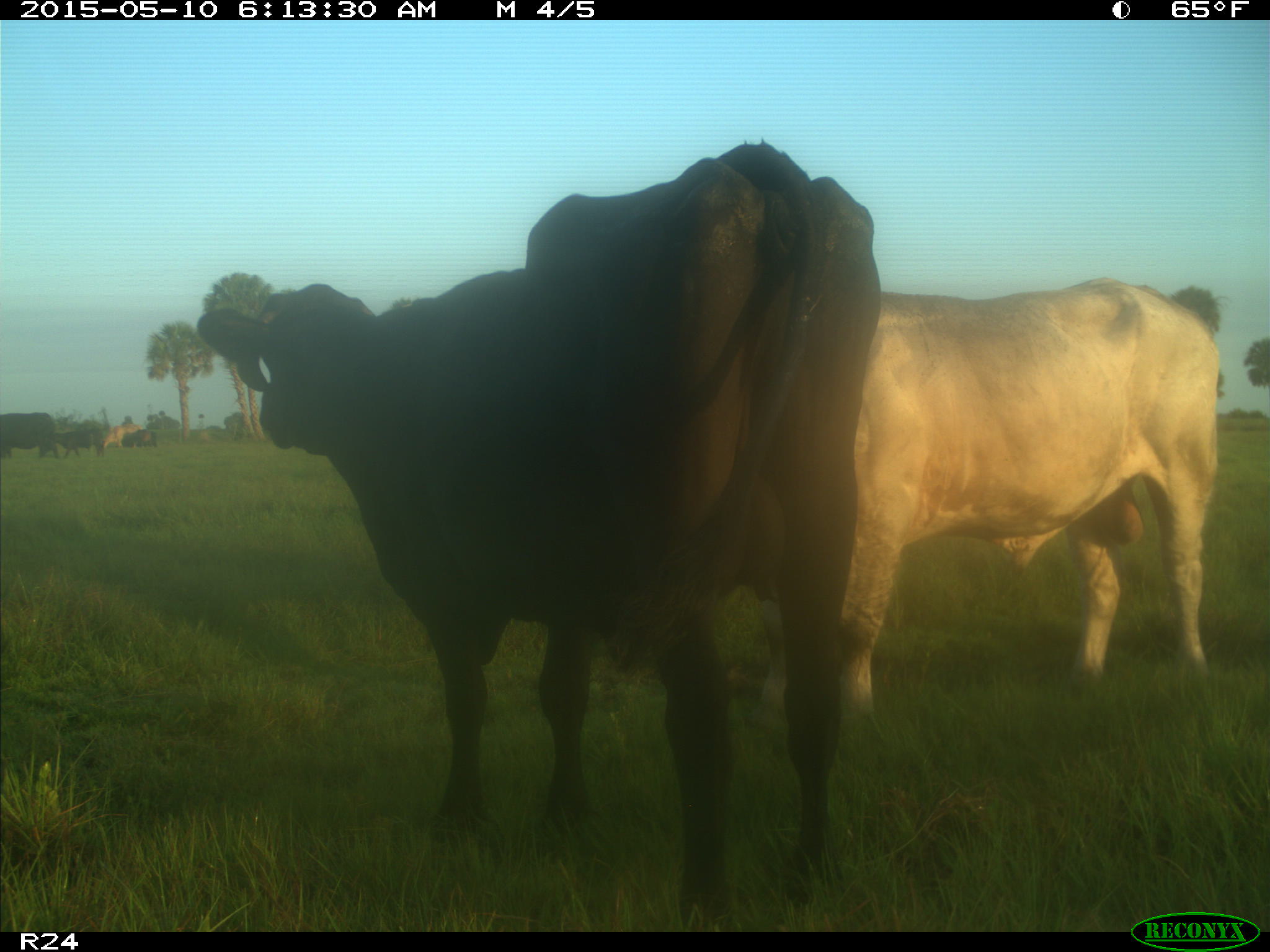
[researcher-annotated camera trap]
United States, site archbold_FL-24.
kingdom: Animalia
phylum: Chordata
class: Mammalia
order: Artiodactyla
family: Bovidae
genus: Bos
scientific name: Bos taurus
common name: domestic cow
Bos taurus (domestic cow).